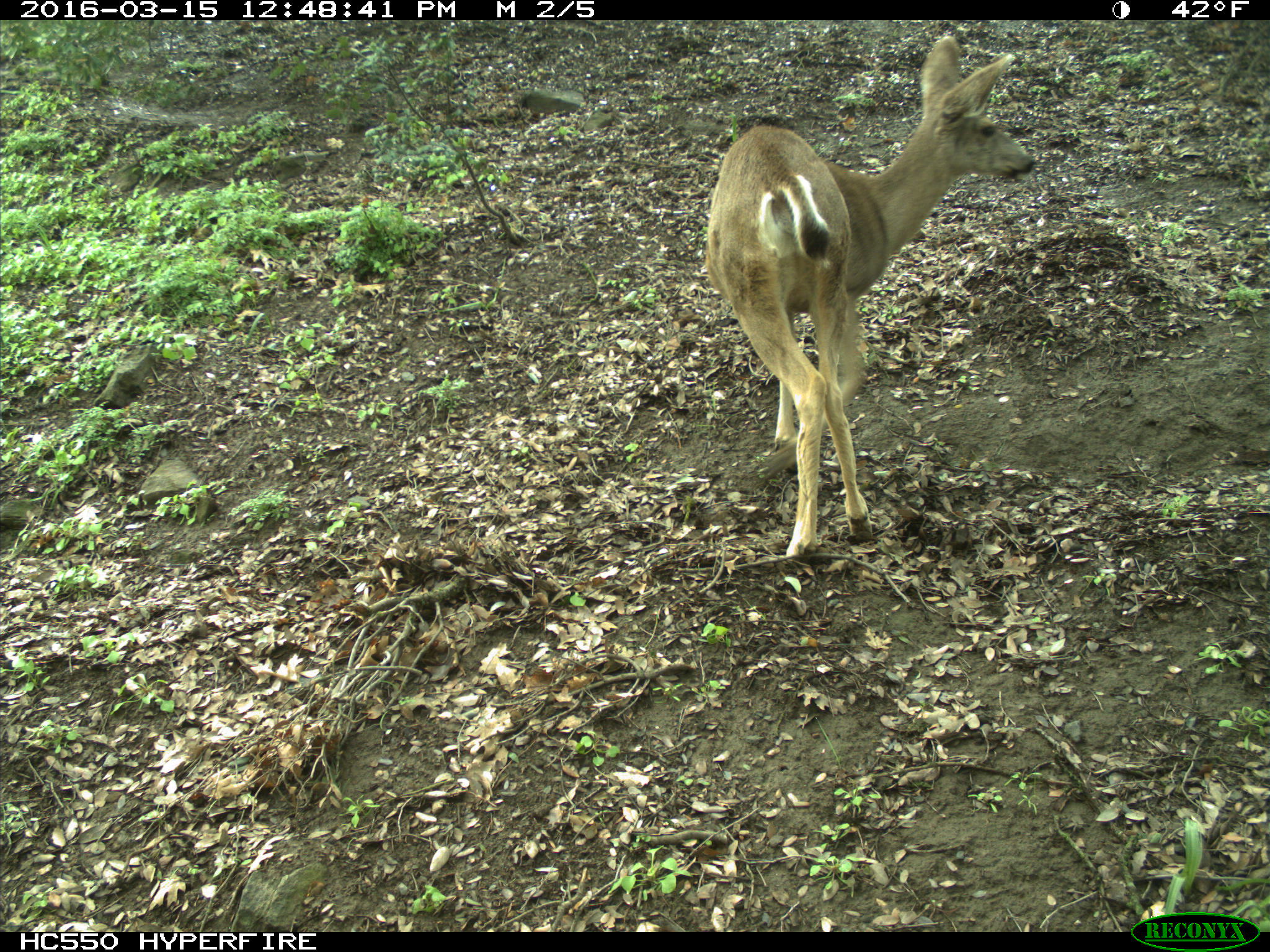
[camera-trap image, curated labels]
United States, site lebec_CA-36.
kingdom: Animalia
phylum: Chordata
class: Mammalia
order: Artiodactyla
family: Cervidae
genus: Odocoileus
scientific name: Odocoileus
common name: deer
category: unidentified deer